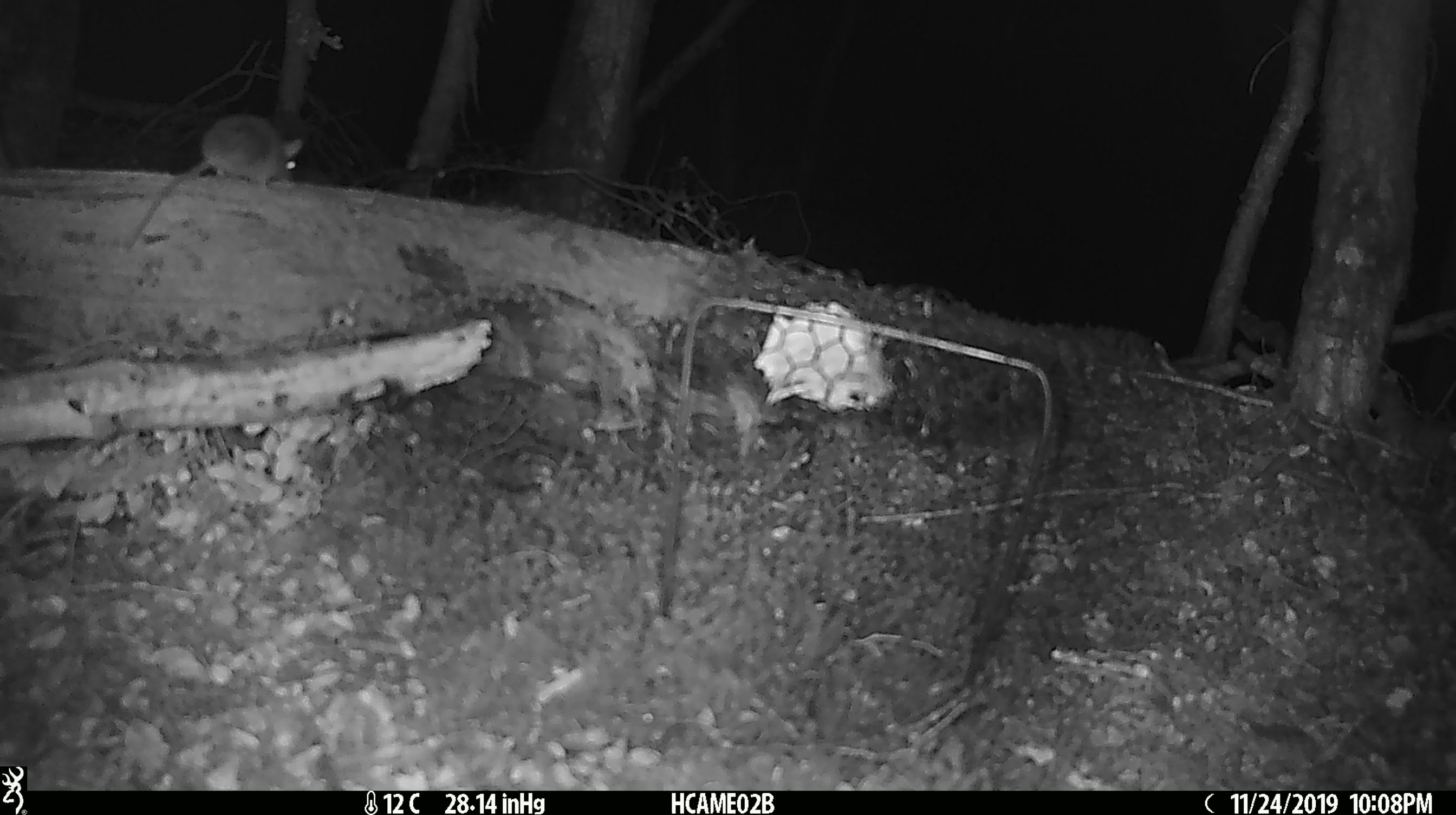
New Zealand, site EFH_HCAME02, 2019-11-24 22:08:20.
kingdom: Animalia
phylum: Chordata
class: Mammalia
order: Rodentia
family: Muridae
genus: Mus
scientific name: Mus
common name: mouse